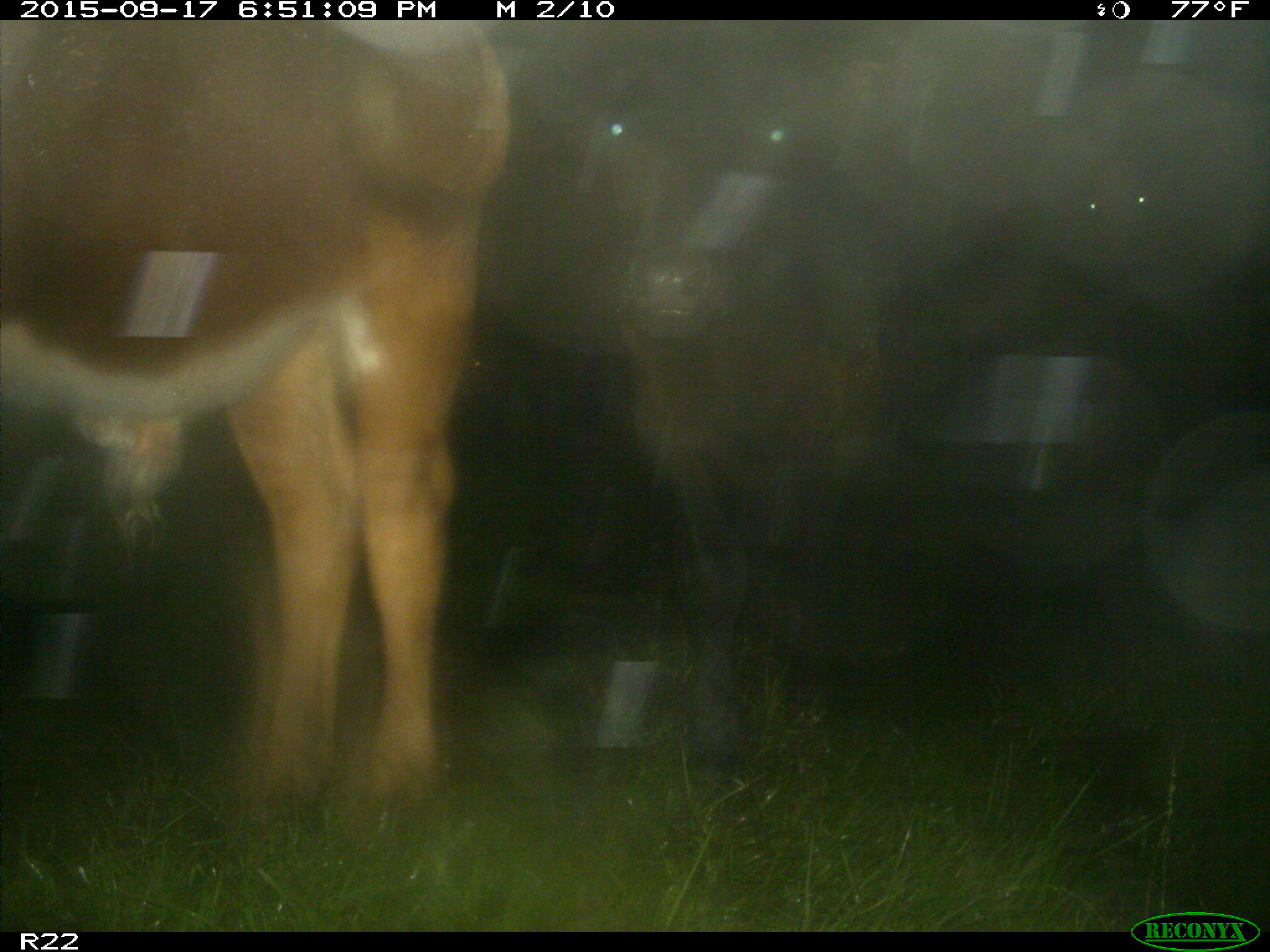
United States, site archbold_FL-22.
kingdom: Animalia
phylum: Chordata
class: Mammalia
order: Artiodactyla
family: Bovidae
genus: Bos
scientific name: Bos taurus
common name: domestic cow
Bos taurus (domestic cow).